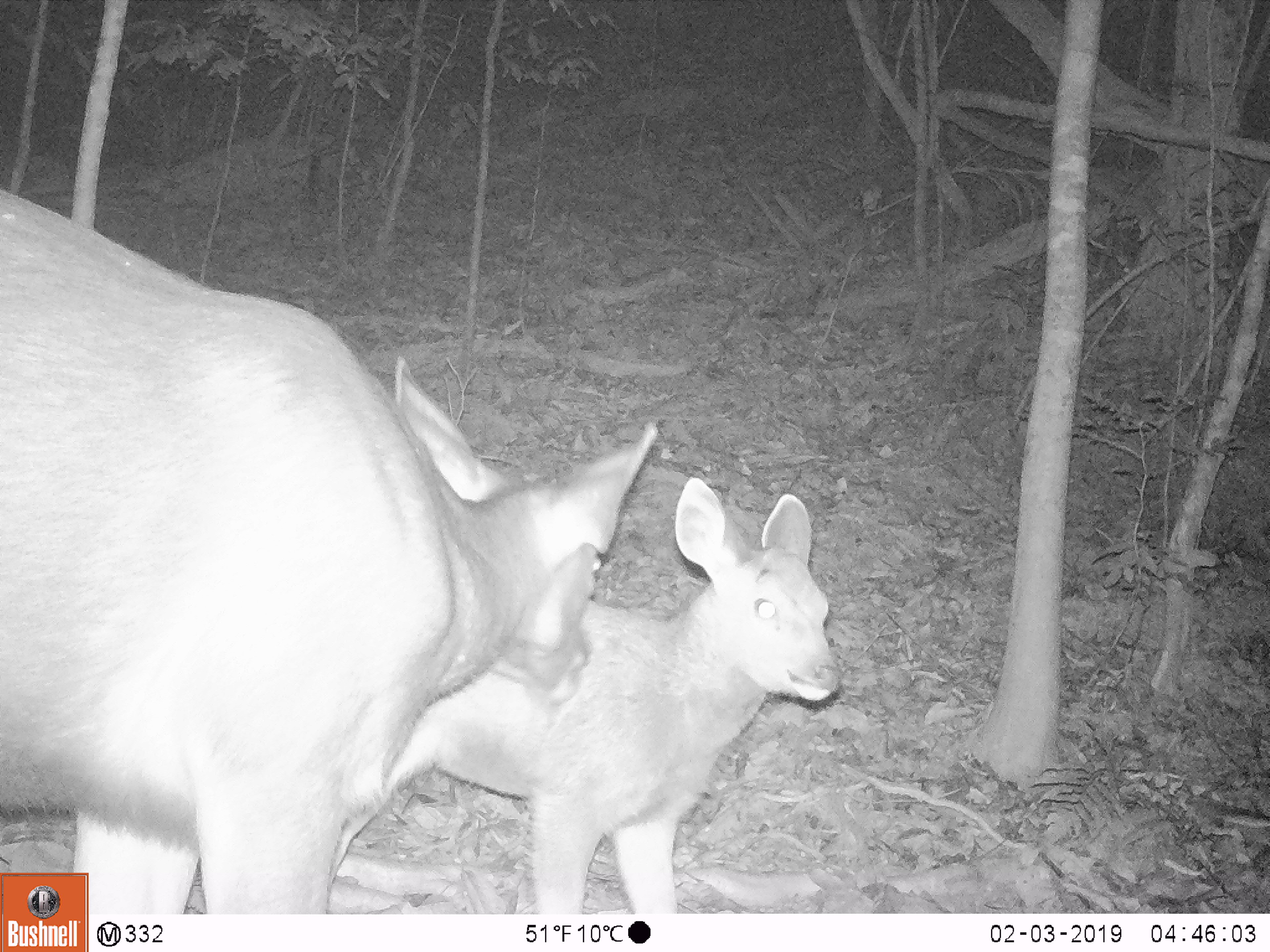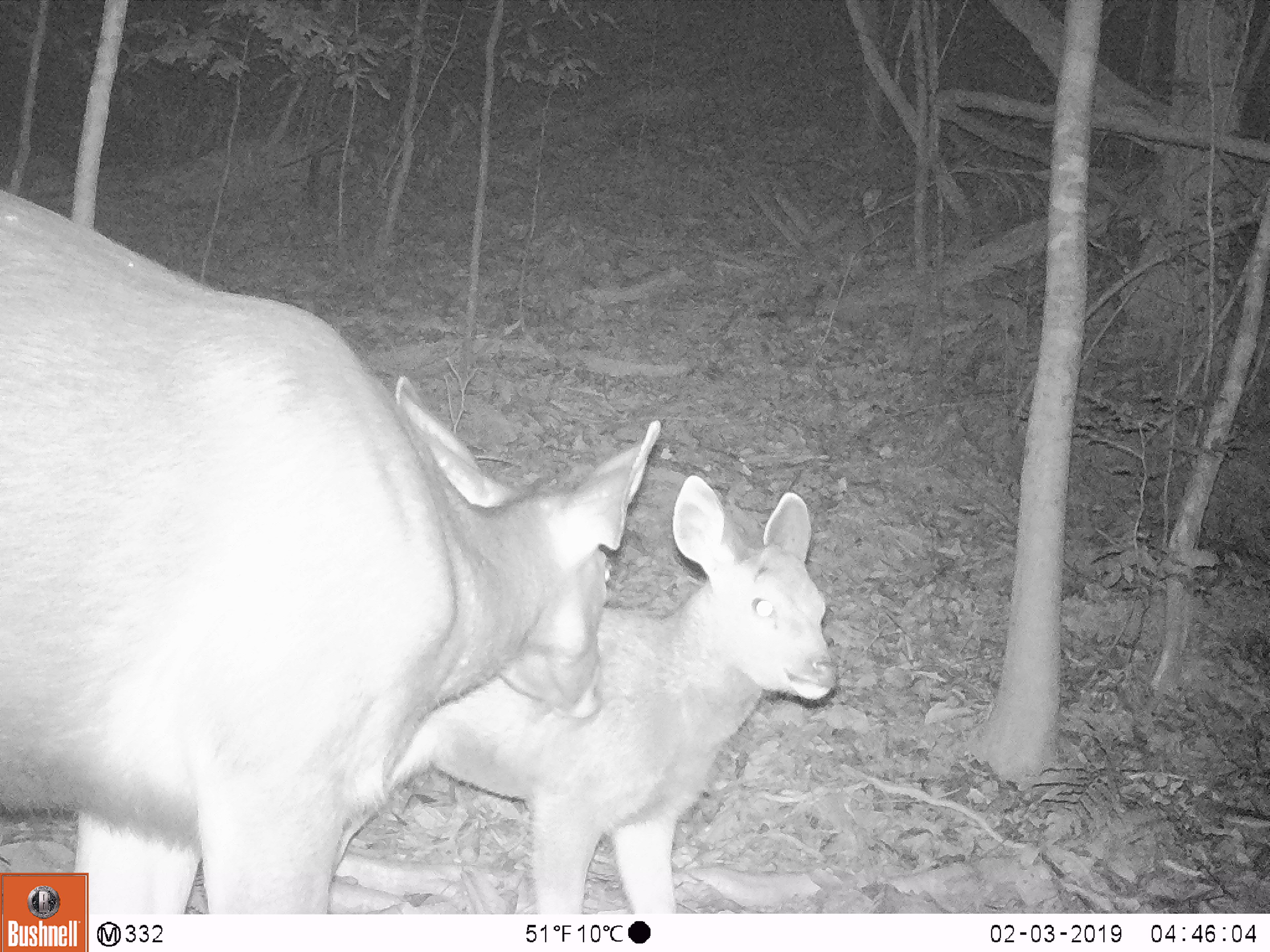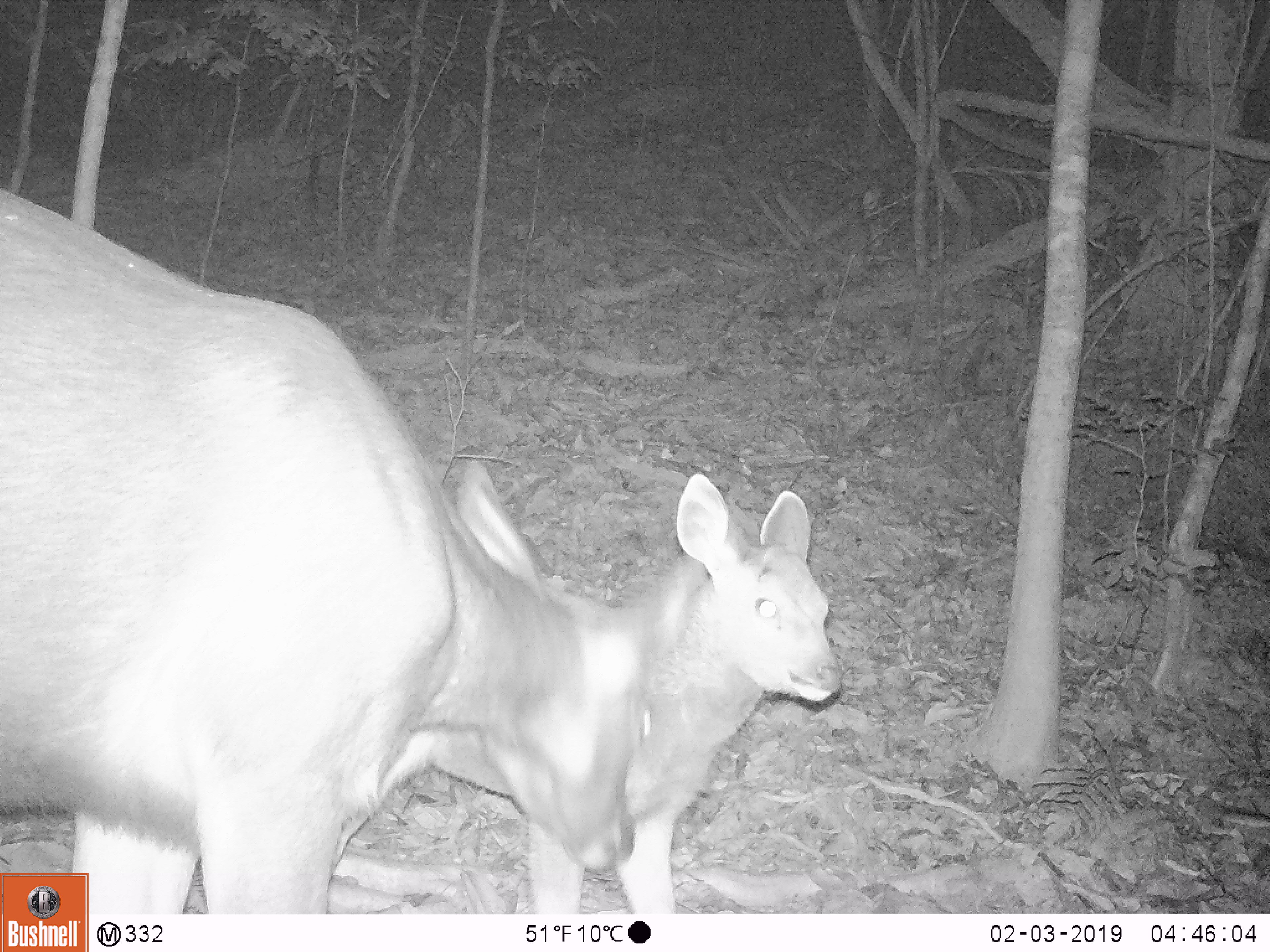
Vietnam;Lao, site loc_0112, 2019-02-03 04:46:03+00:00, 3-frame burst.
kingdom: Animalia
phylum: Chordata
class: Mammalia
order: Artiodactyla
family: Cervidae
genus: Rusa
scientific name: Rusa unicolor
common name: sambar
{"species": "sambar (Rusa unicolor)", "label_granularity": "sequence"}